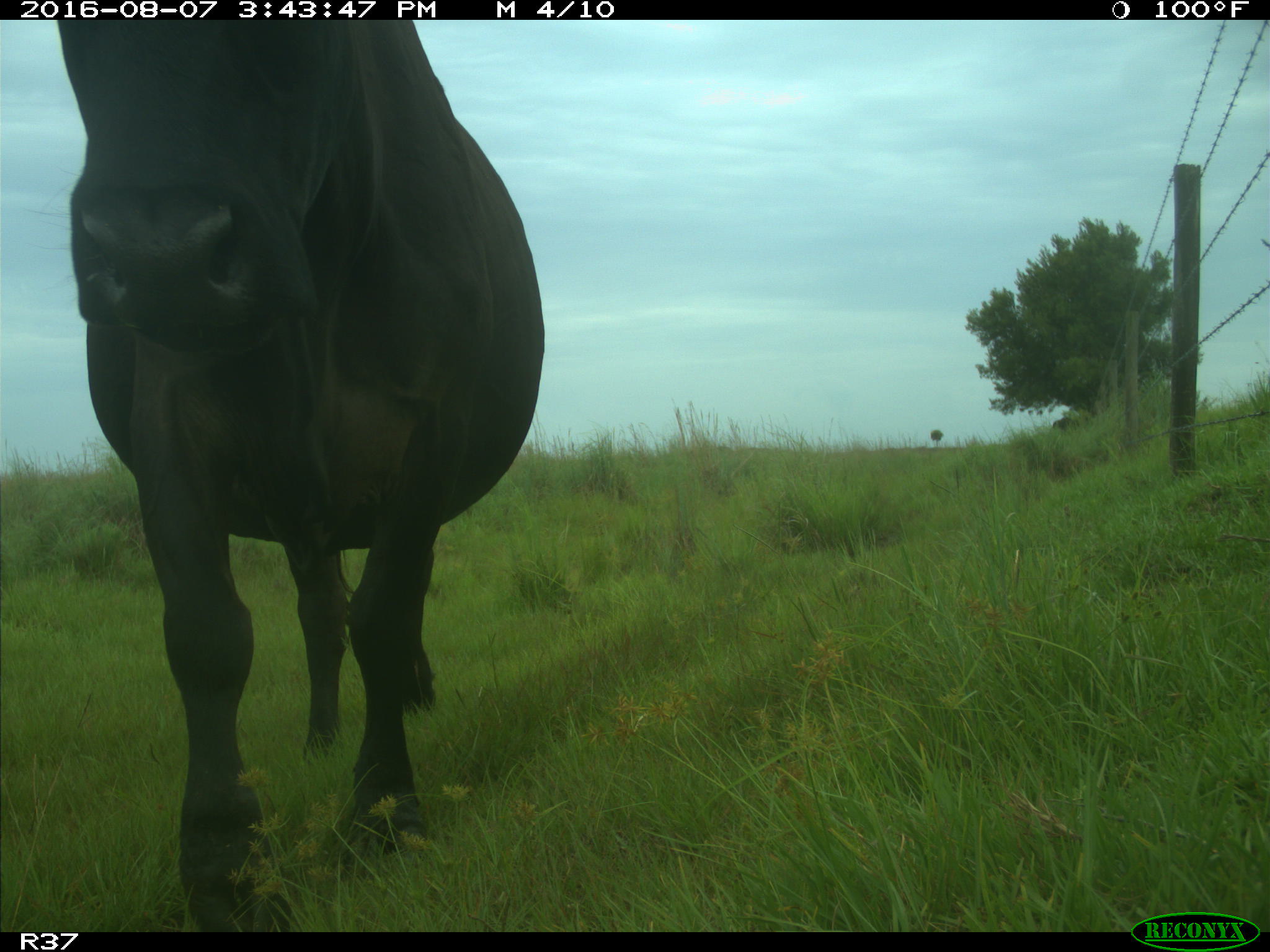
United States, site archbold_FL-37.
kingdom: Animalia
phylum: Chordata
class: Mammalia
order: Artiodactyla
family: Bovidae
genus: Bos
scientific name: Bos taurus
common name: domestic cow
Bos taurus (domestic cow).